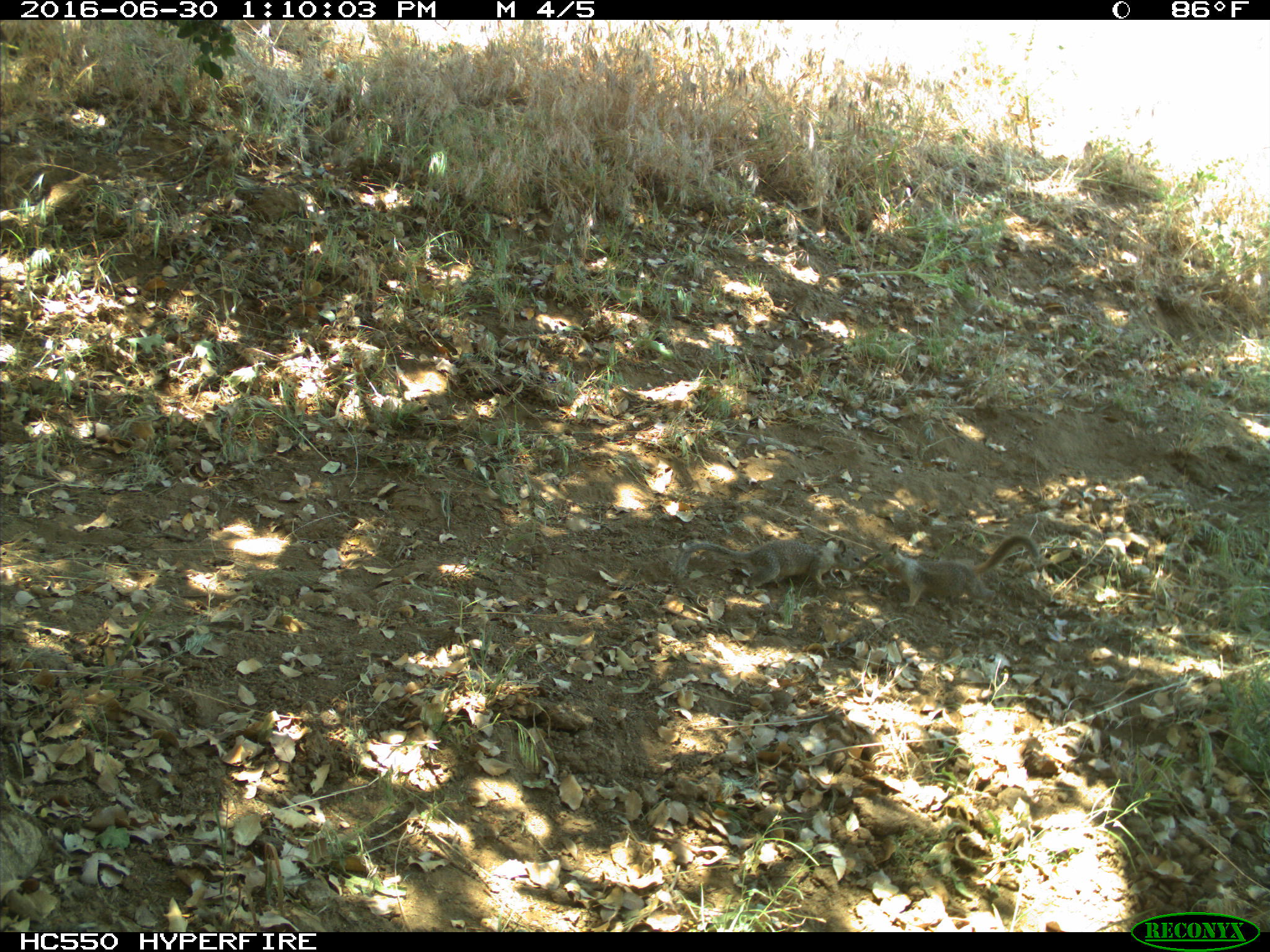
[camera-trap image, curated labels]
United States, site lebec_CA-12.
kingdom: Animalia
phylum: Chordata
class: Mammalia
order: Rodentia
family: Sciuridae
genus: Otospermophilus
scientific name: Otospermophilus beecheyi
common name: california ground squirrel